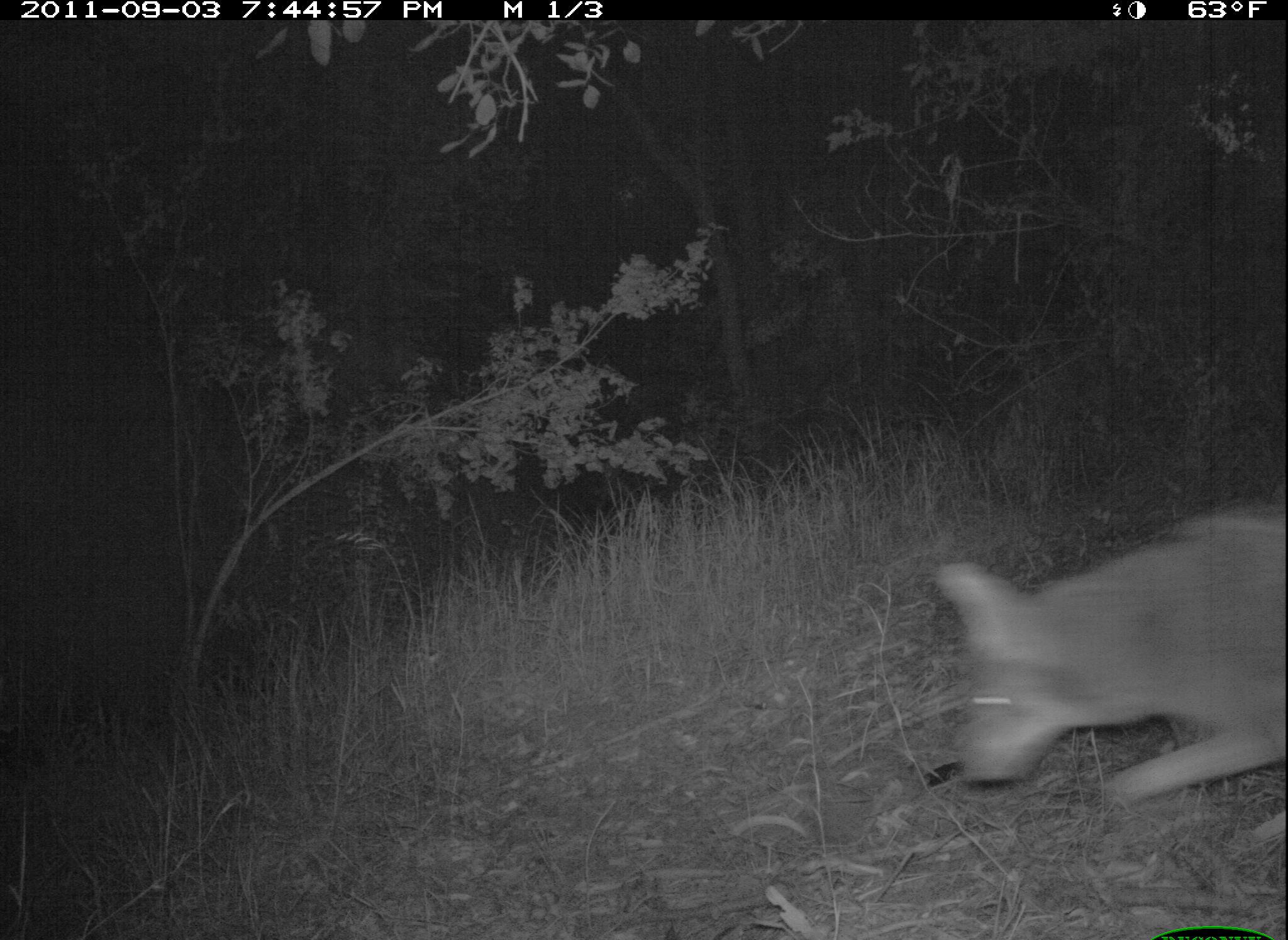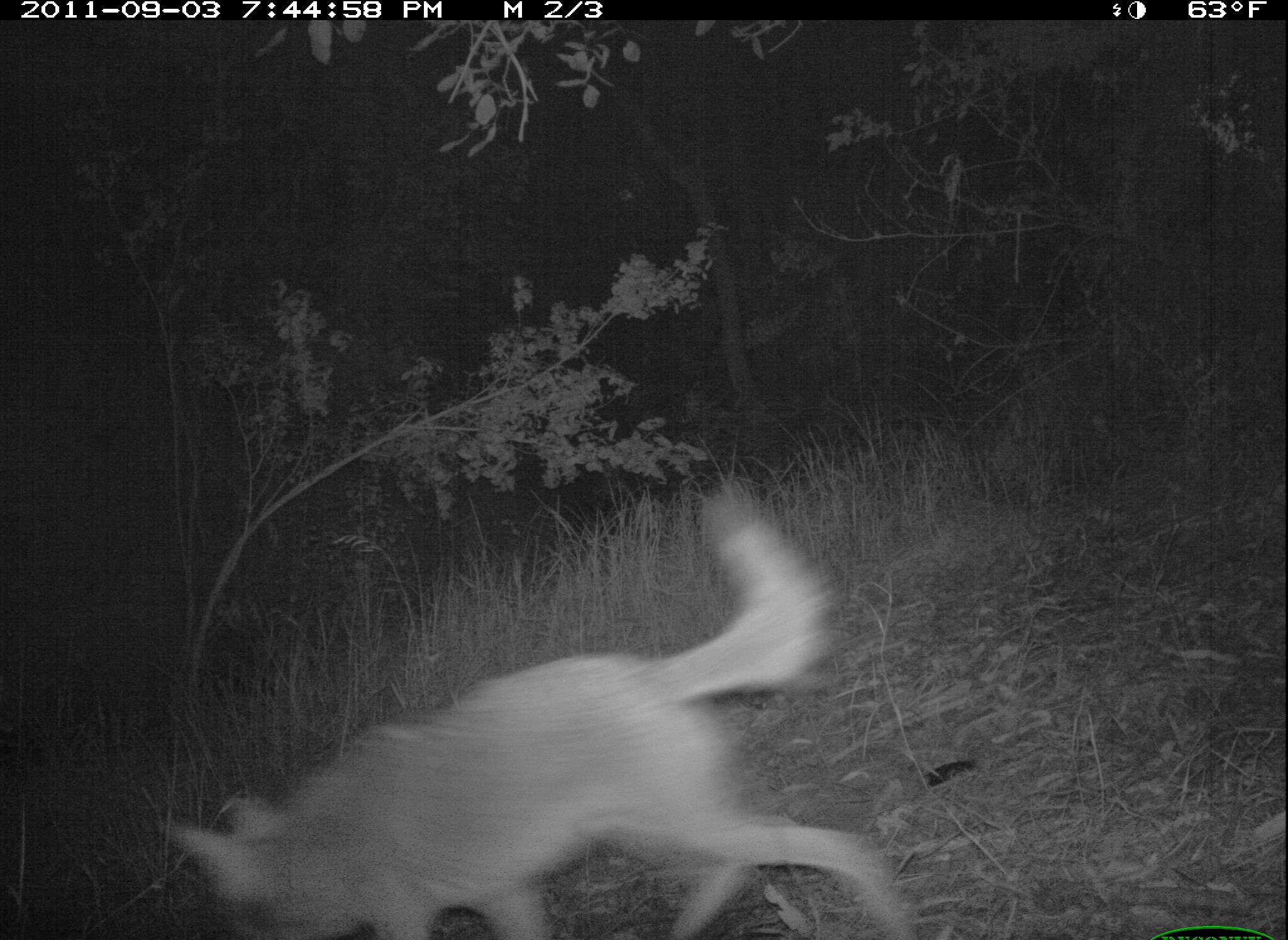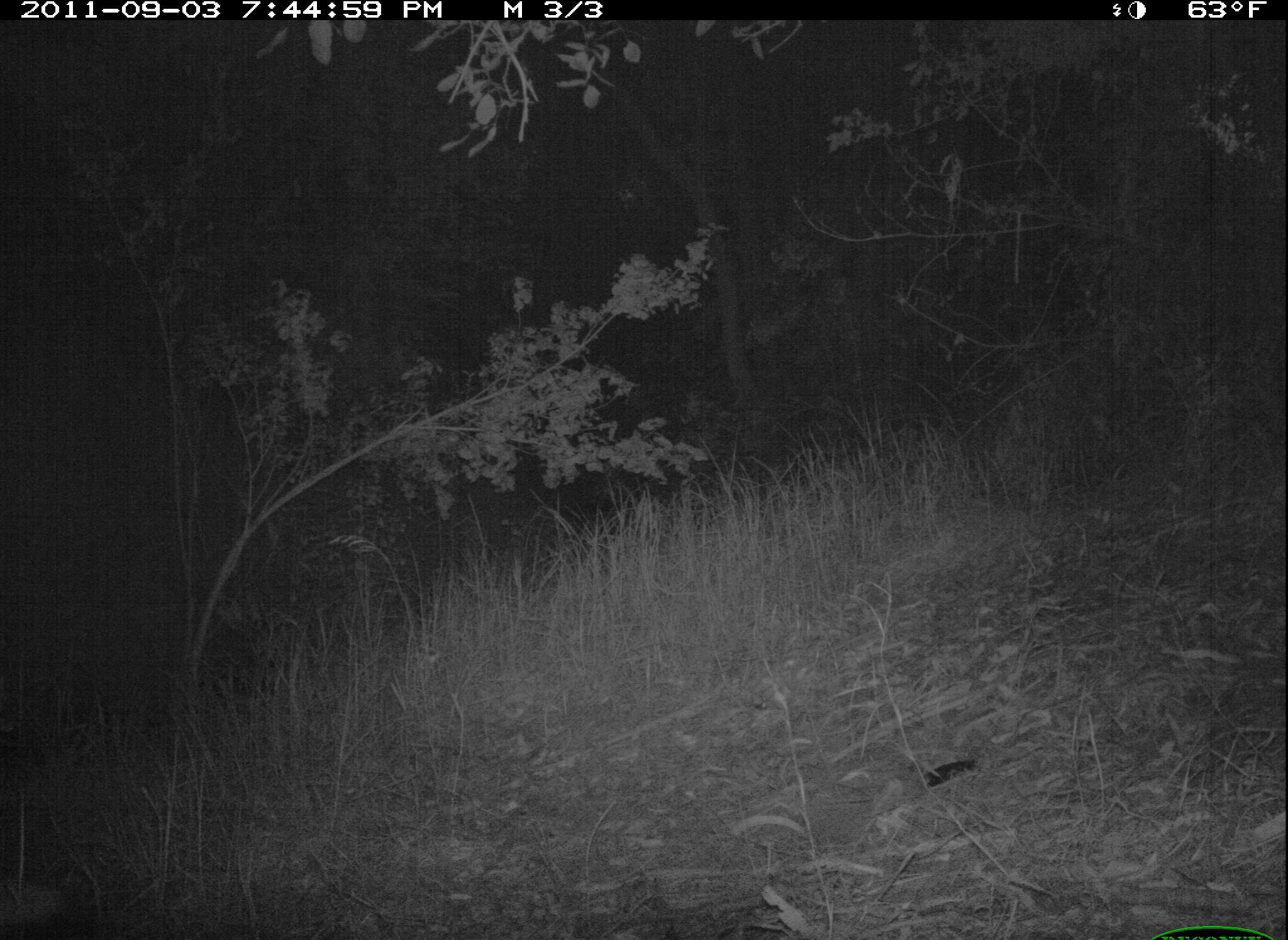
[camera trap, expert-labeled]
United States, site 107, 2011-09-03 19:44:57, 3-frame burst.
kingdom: Animalia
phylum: Chordata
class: Mammalia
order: Carnivora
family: Canidae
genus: Canis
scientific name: Canis latrans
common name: coyote